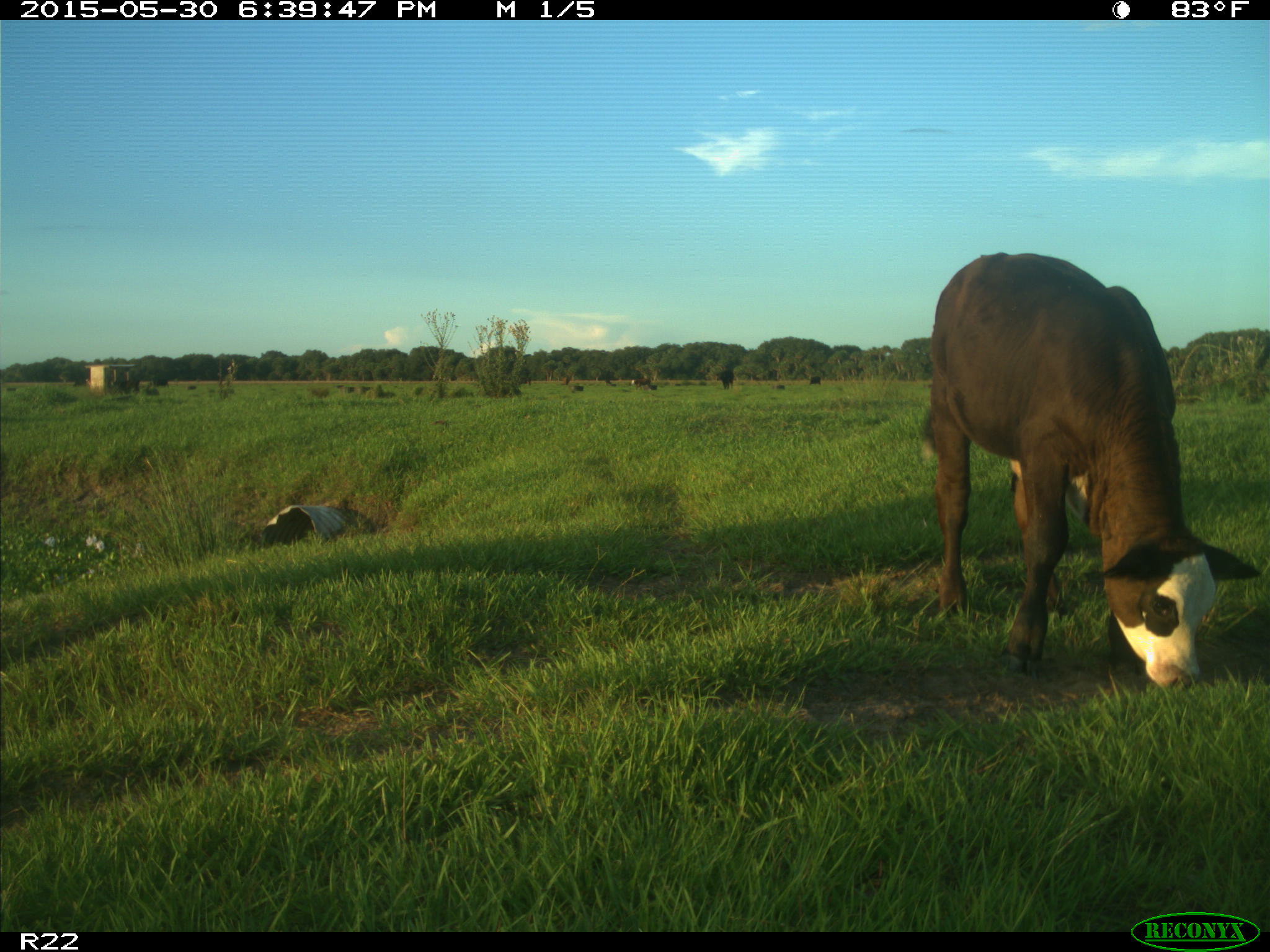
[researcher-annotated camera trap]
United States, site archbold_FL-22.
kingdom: Animalia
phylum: Chordata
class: Mammalia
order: Artiodactyla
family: Bovidae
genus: Bos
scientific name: Bos taurus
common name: domestic cow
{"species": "Bos taurus (domestic cow)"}